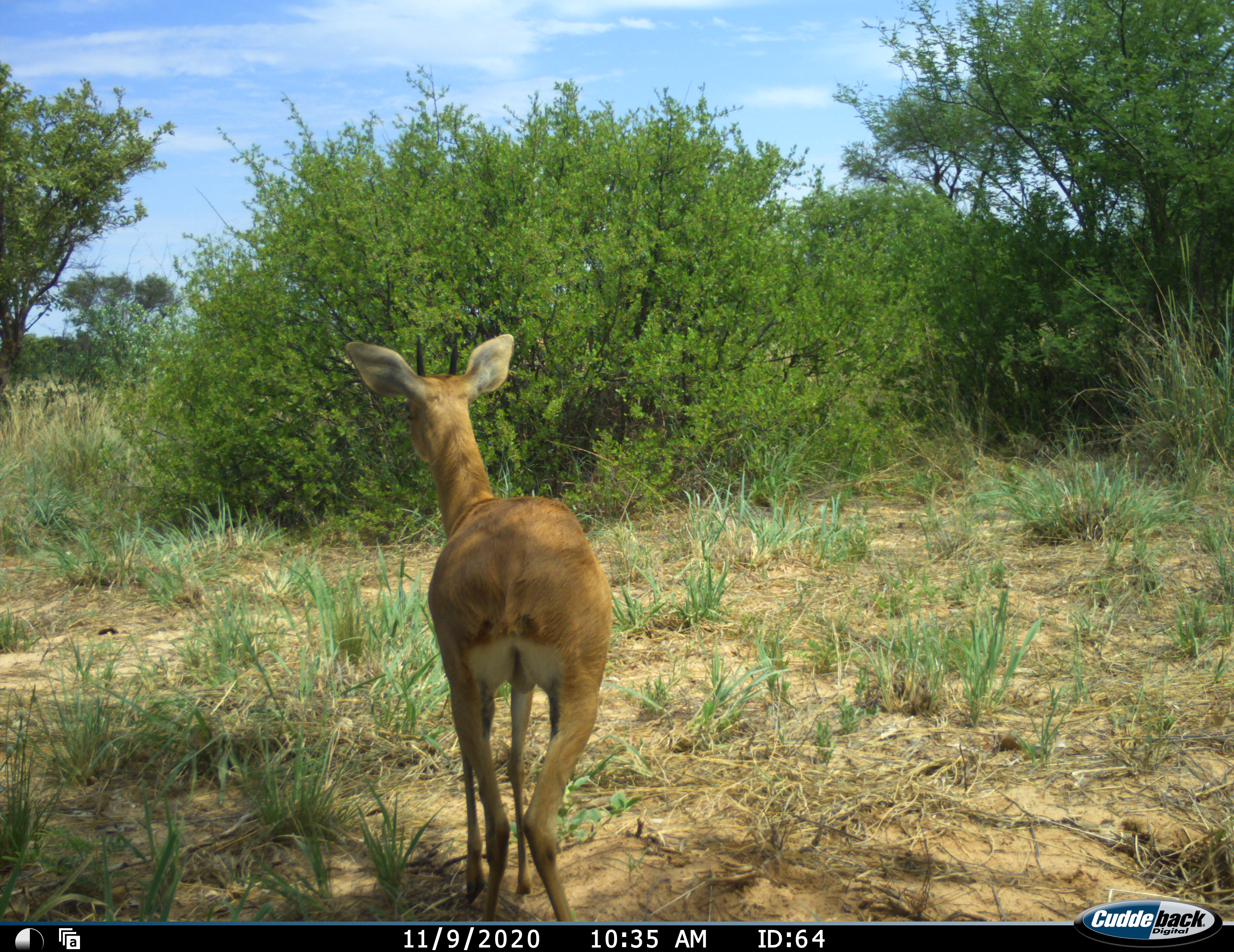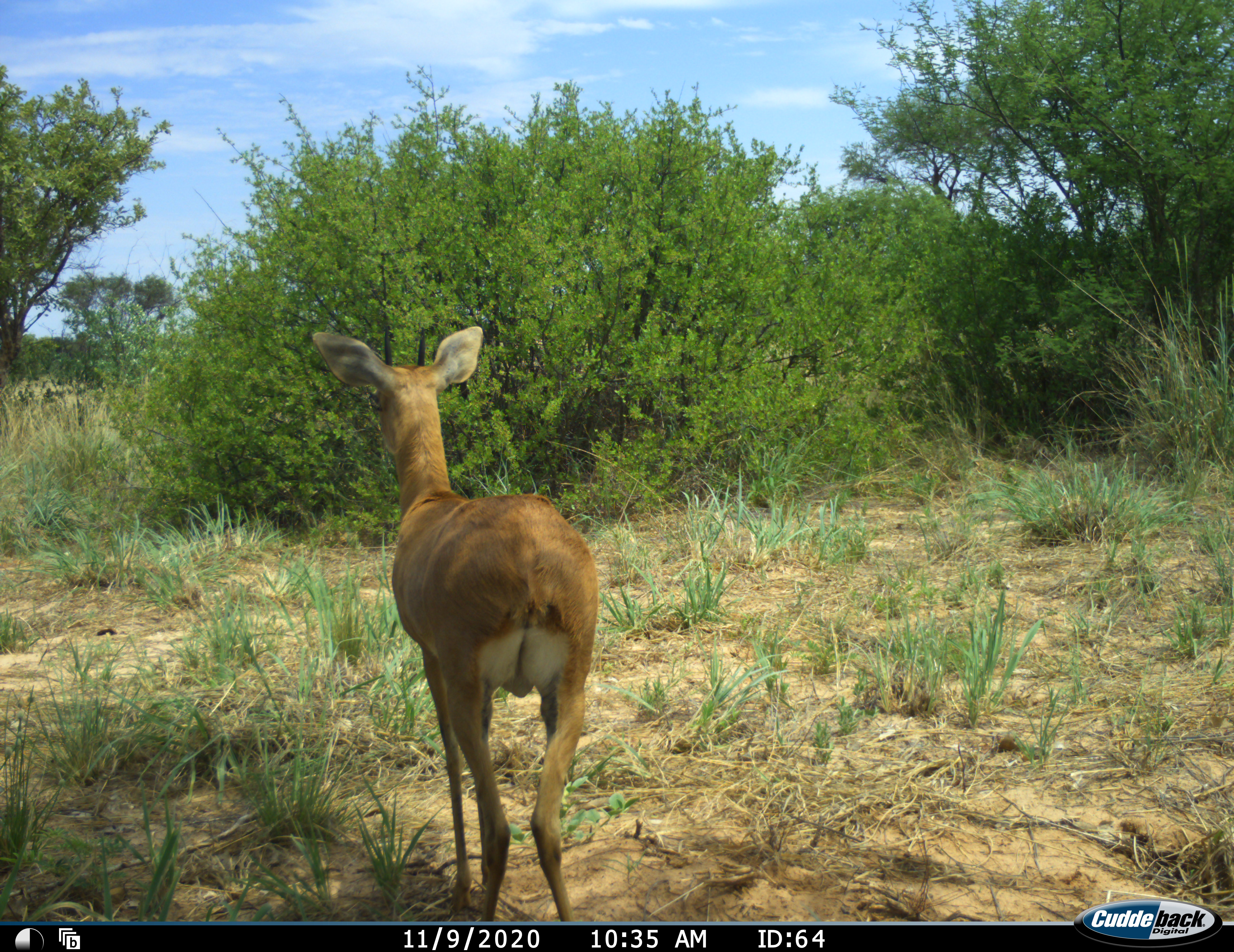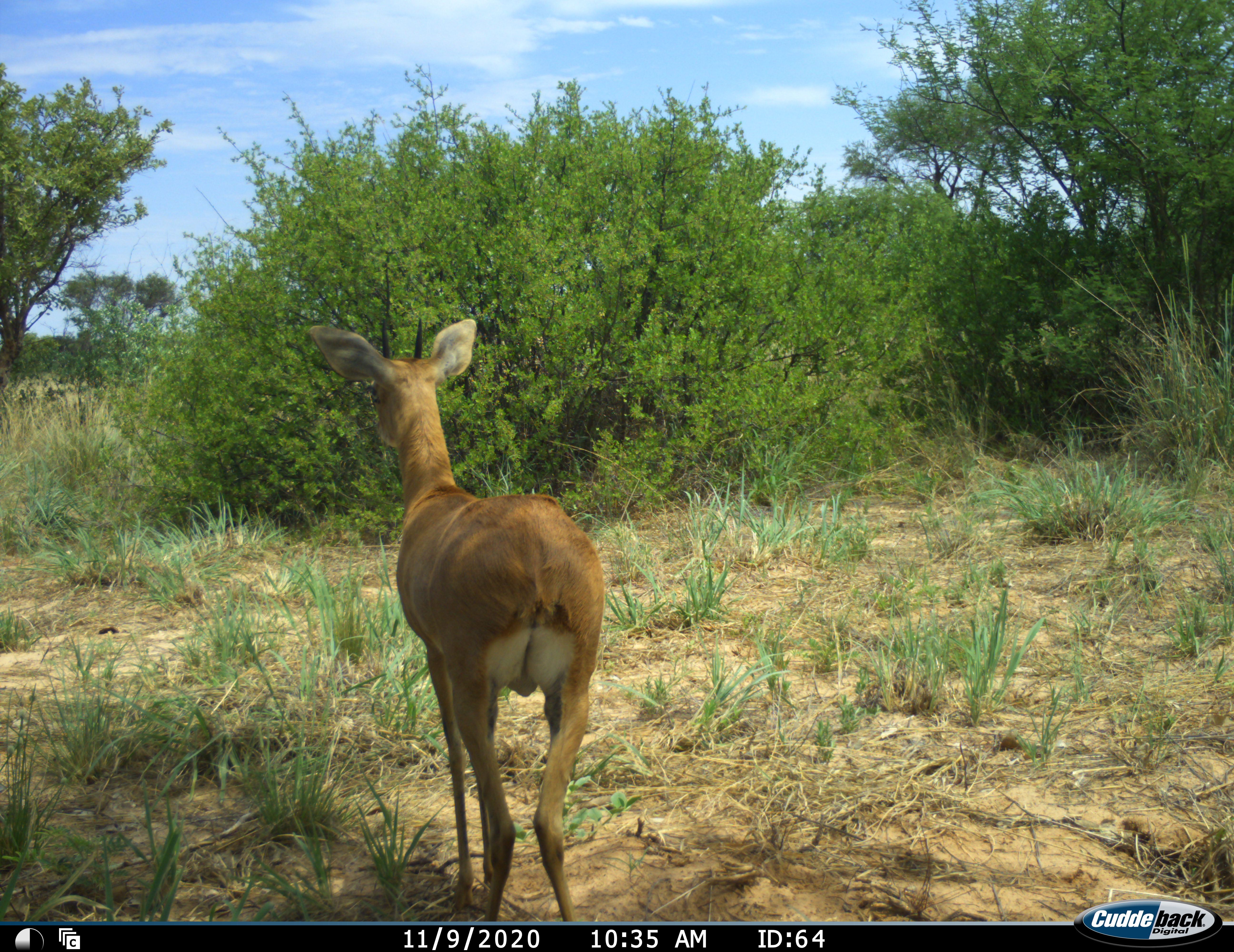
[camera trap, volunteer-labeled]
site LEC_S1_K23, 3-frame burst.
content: unidentified animal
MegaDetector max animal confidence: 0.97